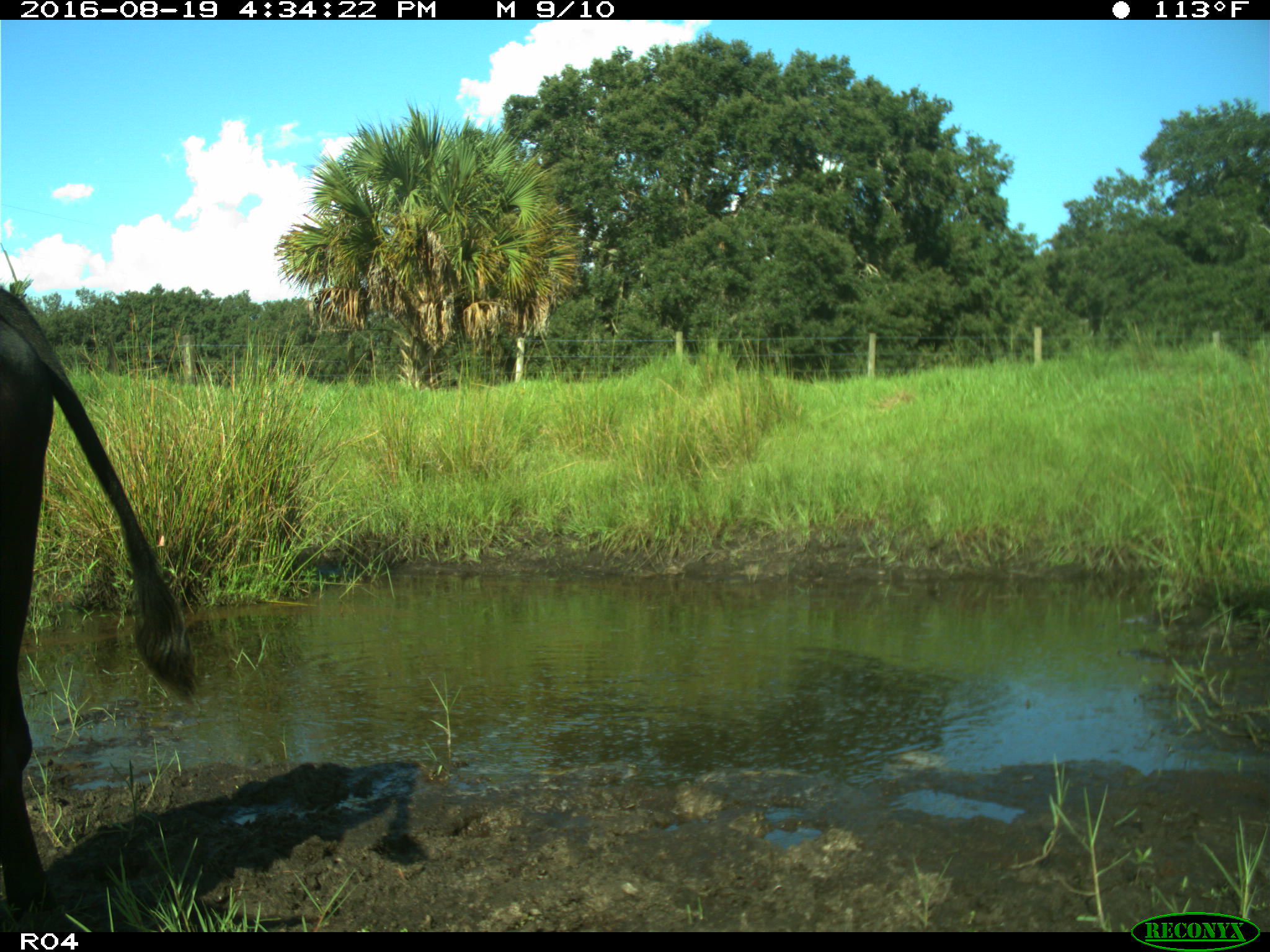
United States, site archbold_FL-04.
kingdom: Animalia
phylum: Chordata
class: Mammalia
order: Artiodactyla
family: Bovidae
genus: Bos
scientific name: Bos taurus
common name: domestic cow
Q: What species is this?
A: Bos taurus (domestic cow).